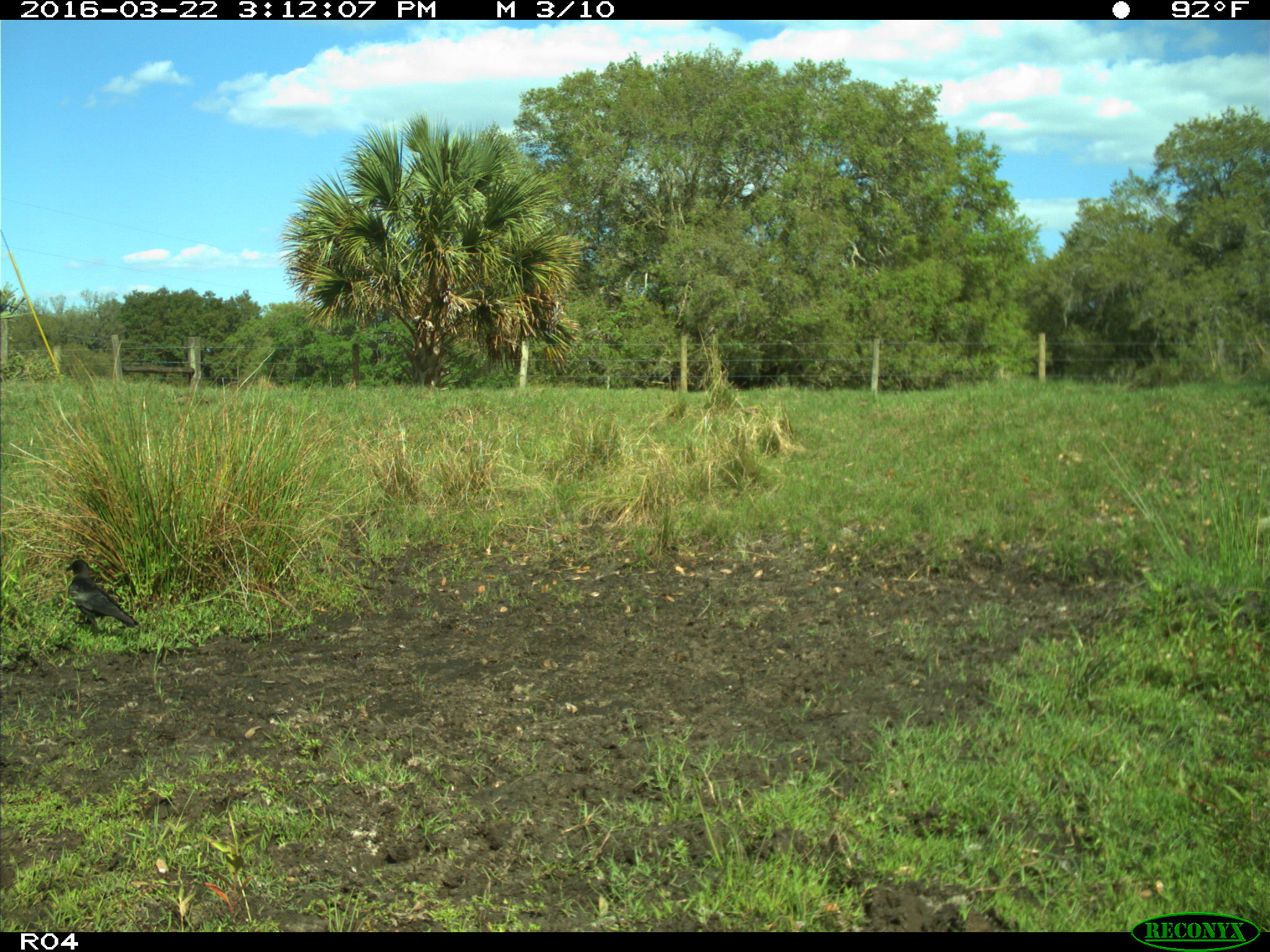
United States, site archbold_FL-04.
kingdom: Animalia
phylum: Chordata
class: Aves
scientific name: Aves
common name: birds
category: unidentified bird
Unidentified bird (birds) (Aves).